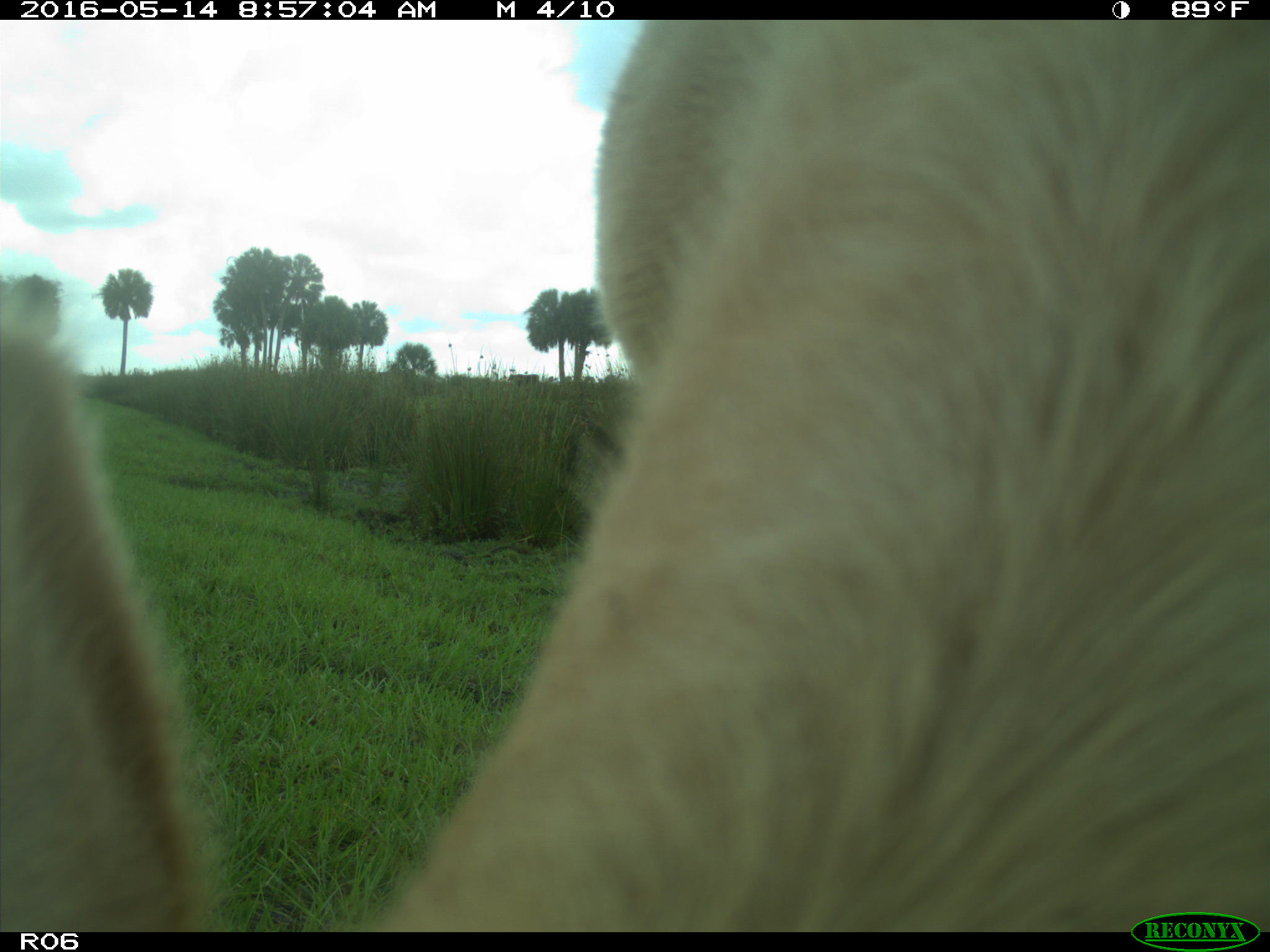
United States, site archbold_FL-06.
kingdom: Animalia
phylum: Chordata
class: Mammalia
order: Artiodactyla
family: Bovidae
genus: Bos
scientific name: Bos taurus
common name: domestic cow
Bos taurus (domestic cow).